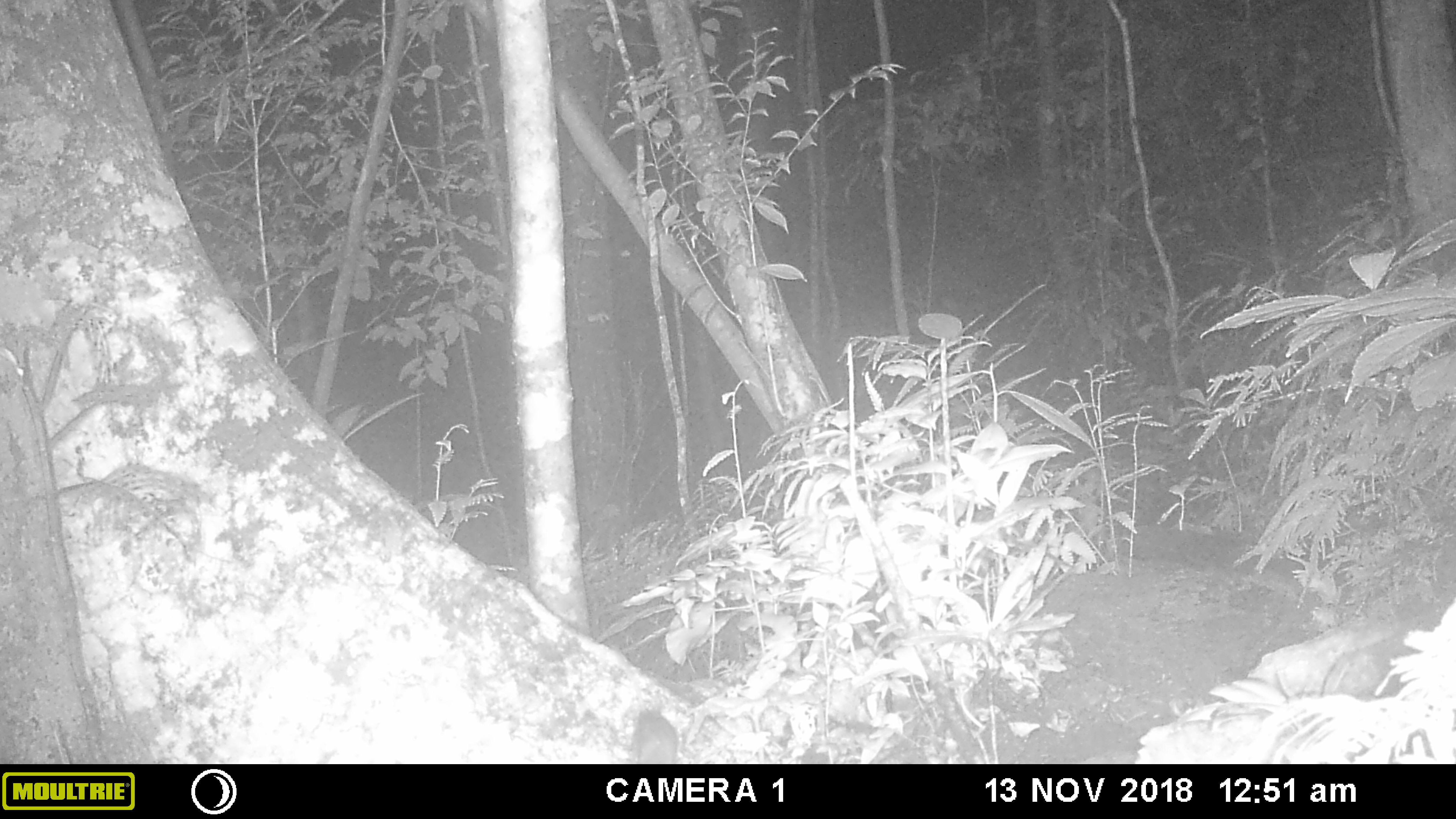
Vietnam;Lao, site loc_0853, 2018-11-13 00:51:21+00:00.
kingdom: Animalia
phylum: Chordata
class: Mammalia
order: Rodentia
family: Muridae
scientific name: Muridae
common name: old-world mice and rats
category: unidentified murid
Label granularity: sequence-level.